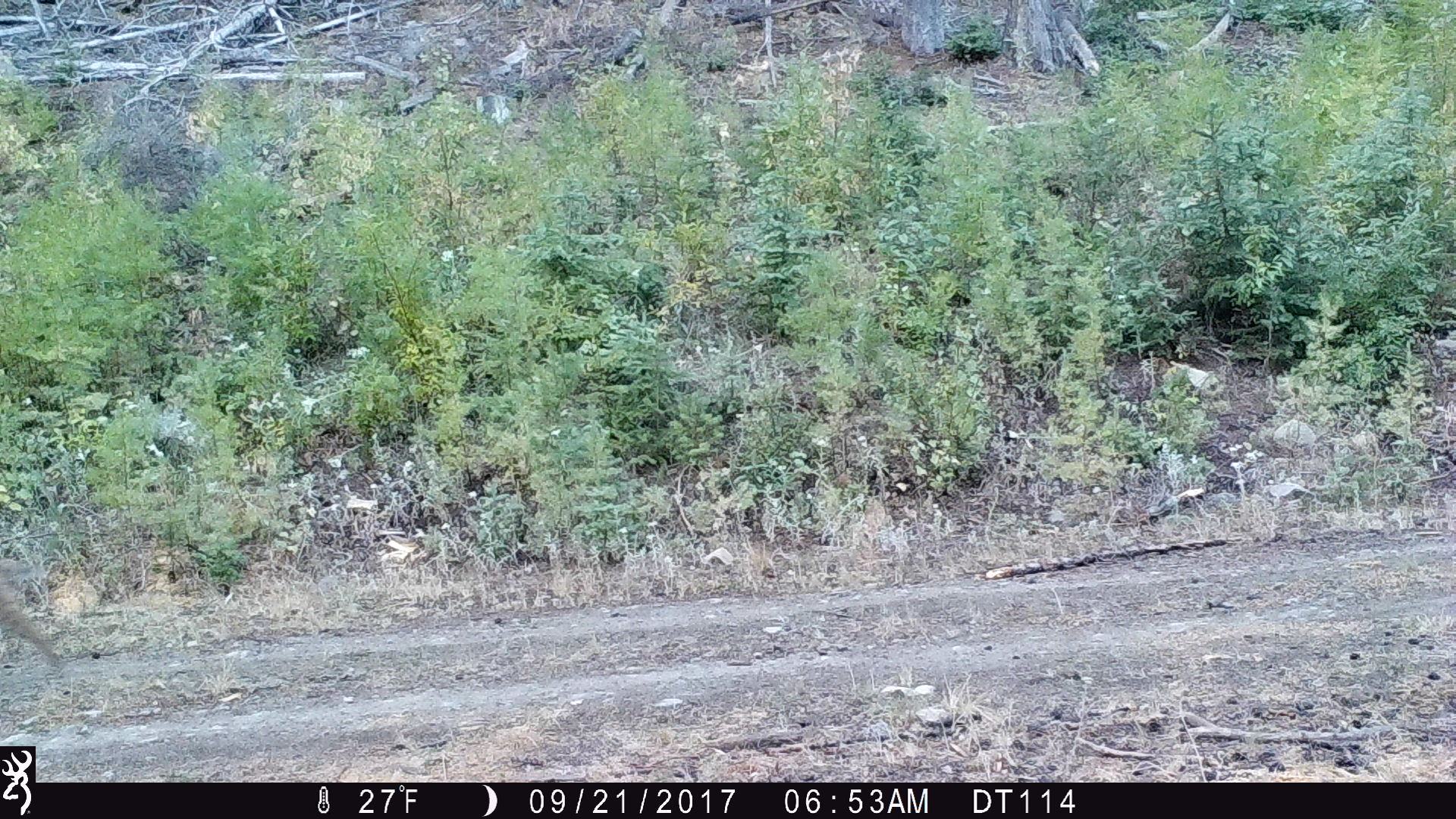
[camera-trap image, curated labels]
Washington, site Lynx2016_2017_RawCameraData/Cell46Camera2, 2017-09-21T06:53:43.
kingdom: Animalia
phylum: Chordata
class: Mammalia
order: Carnivora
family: Felidae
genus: Lynx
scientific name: Lynx rufus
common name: bobcat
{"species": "Lynx rufus (bobcat)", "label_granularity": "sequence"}